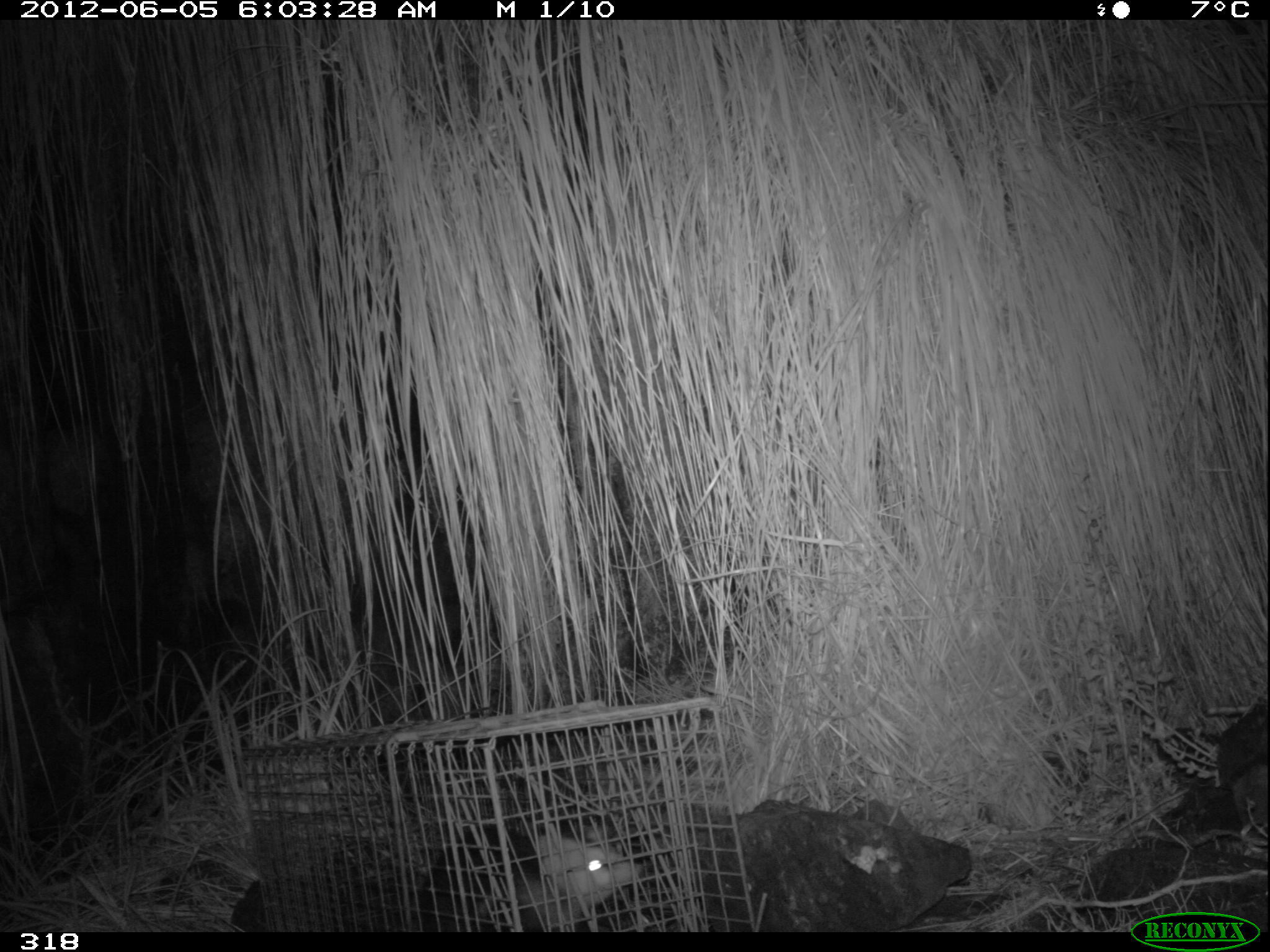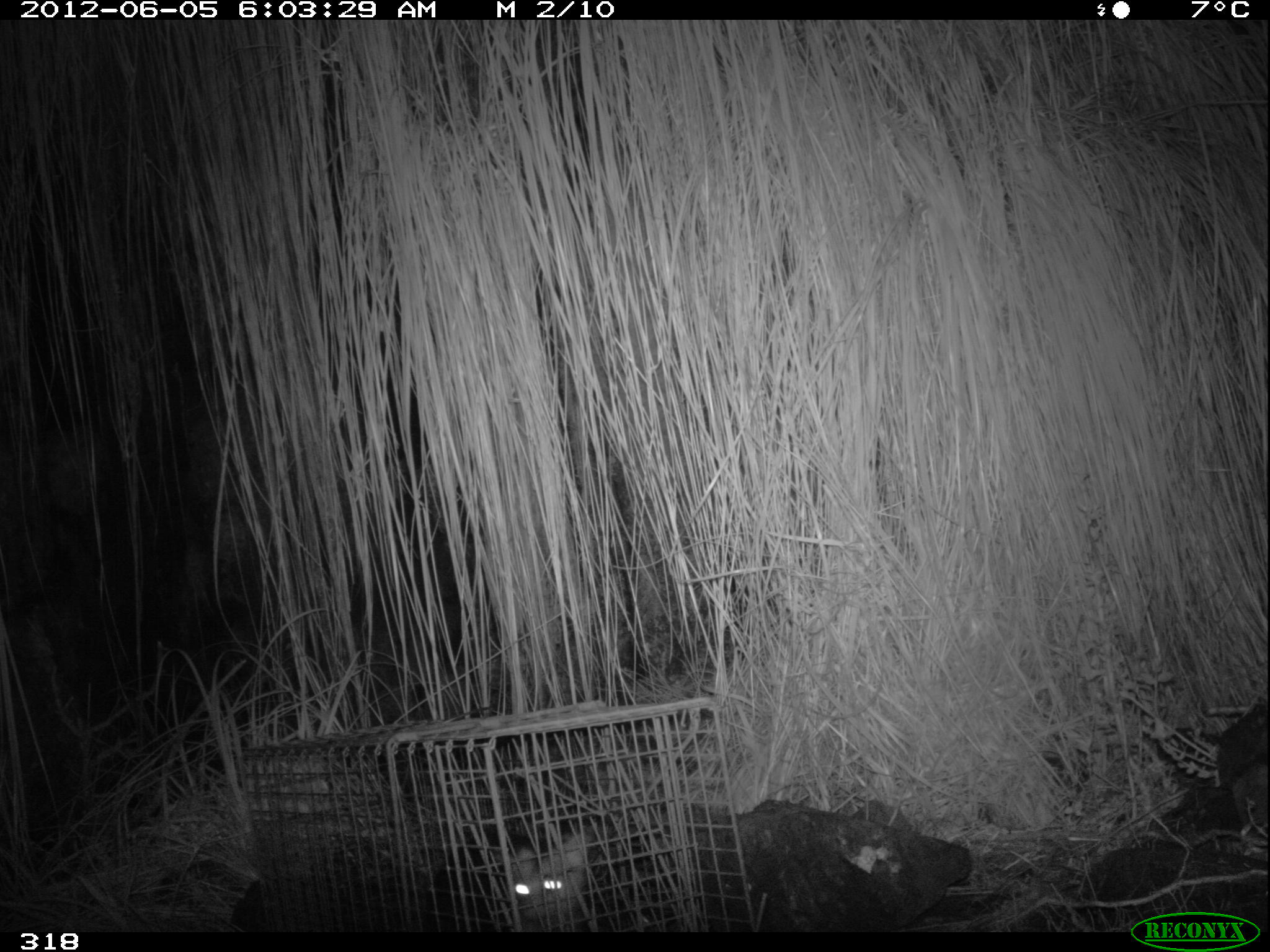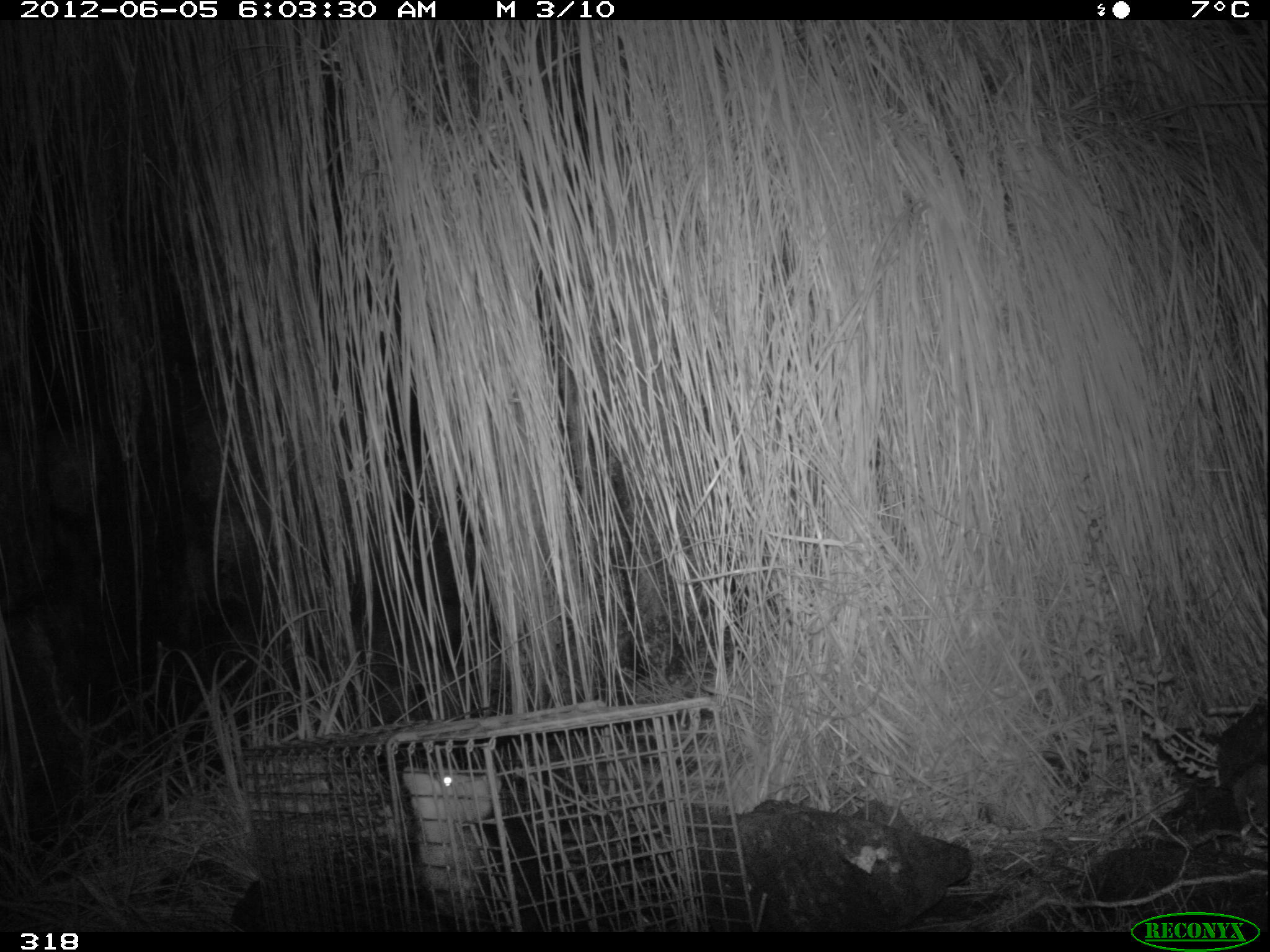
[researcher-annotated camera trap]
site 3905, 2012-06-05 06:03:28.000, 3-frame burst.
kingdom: Animalia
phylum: Chordata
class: Mammalia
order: Didelphimorphia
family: Didelphidae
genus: Didelphis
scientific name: Didelphis pernigra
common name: andean white-eared opossum